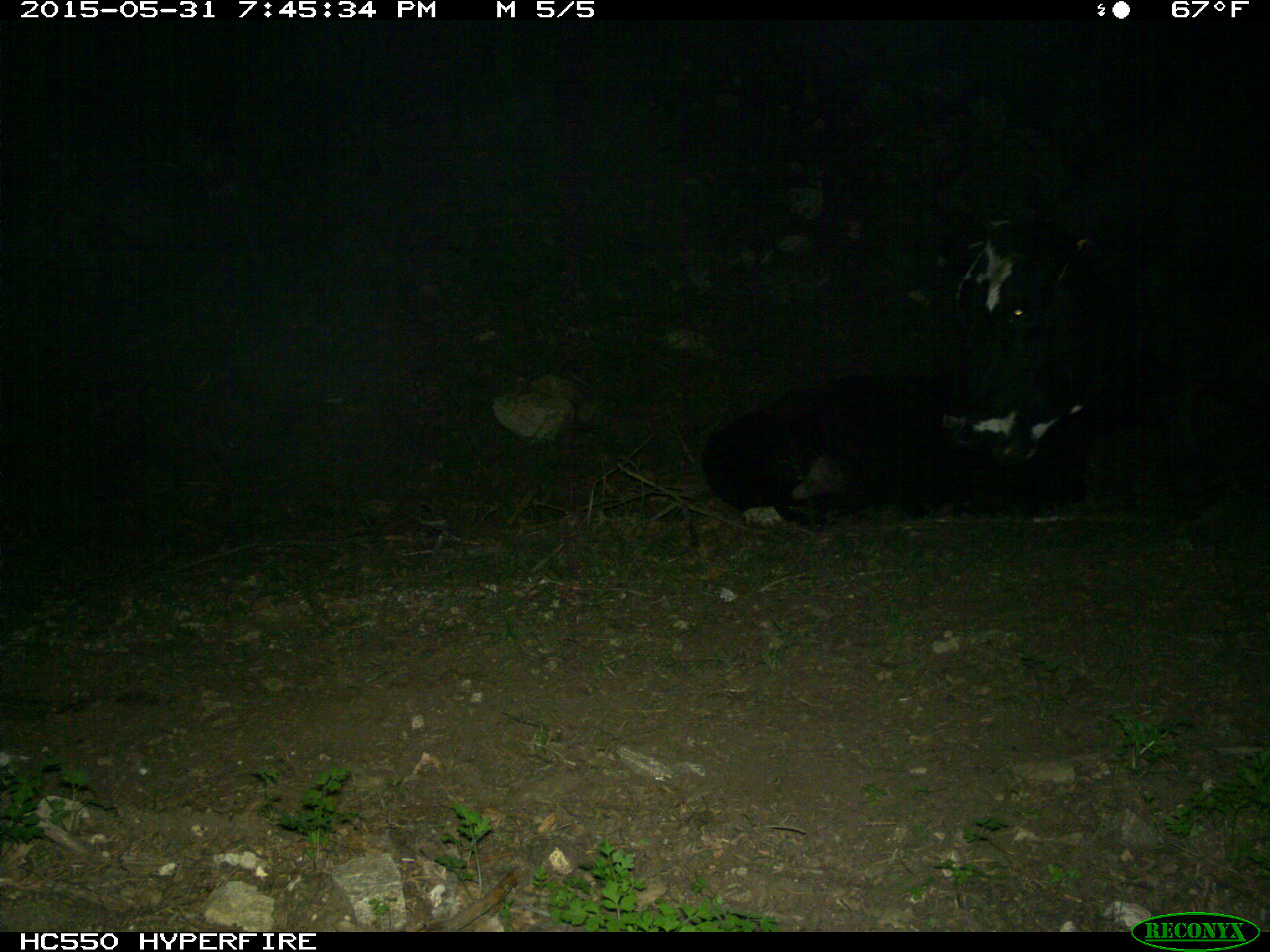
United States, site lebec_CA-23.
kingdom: Animalia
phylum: Chordata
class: Mammalia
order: Artiodactyla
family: Bovidae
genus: Bos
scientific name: Bos taurus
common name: domestic cow